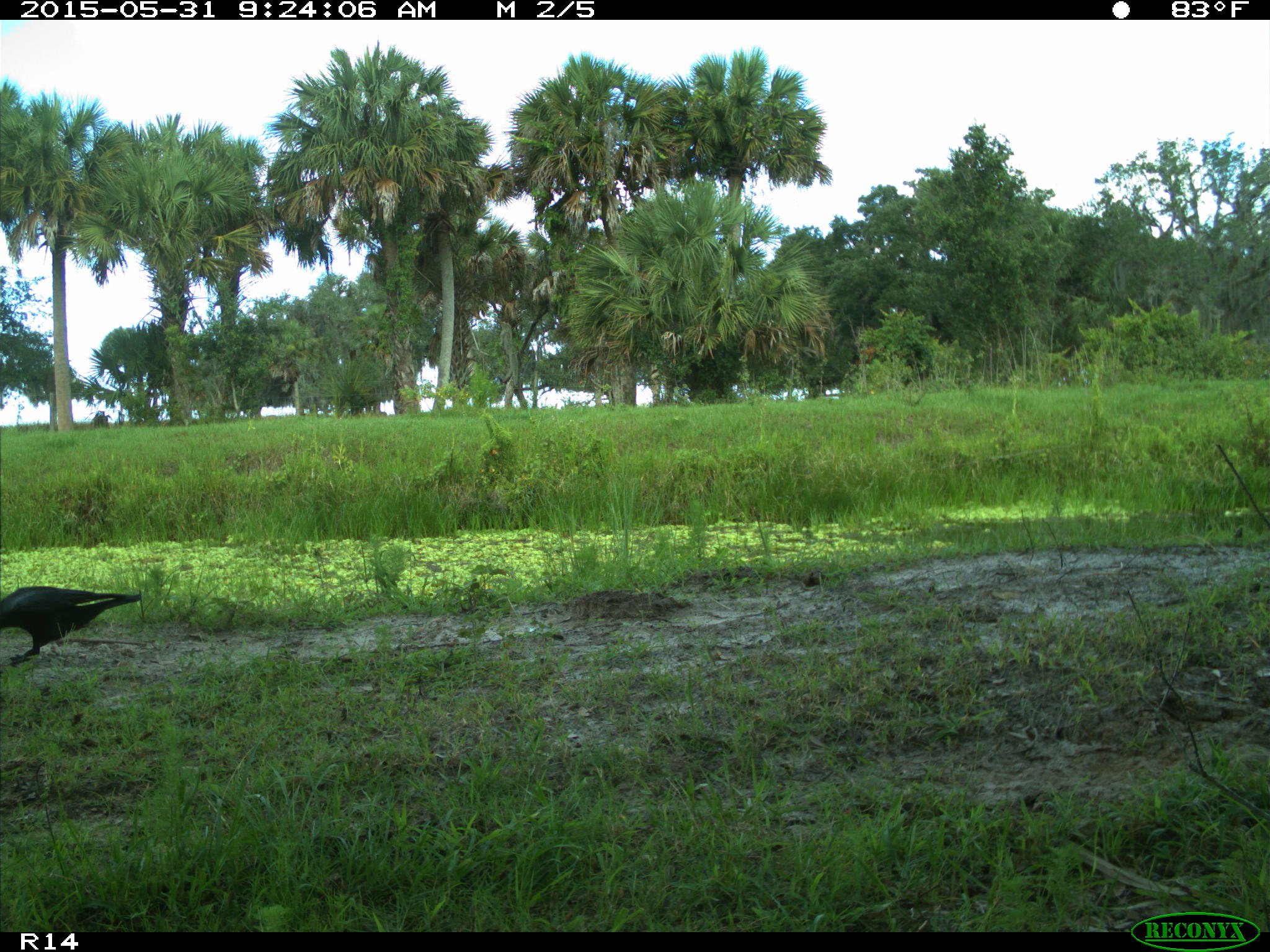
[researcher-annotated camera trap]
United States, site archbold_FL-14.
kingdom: Animalia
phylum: Chordata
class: Aves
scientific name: Aves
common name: birds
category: unidentified bird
Unidentified bird (birds) (Aves).